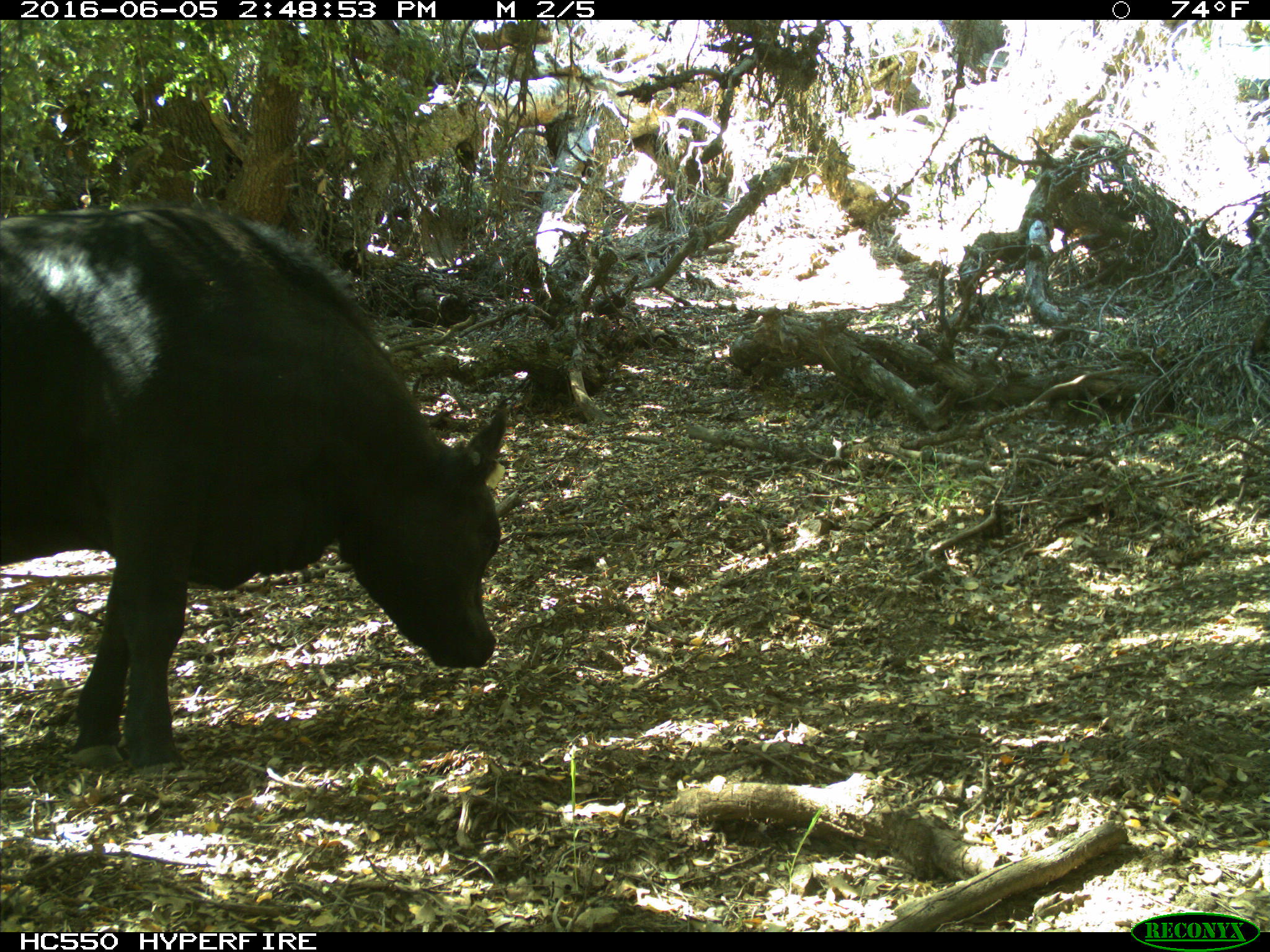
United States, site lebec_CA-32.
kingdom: Animalia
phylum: Chordata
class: Mammalia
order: Artiodactyla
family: Bovidae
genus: Bos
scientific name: Bos taurus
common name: domestic cow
Bos taurus (domestic cow).